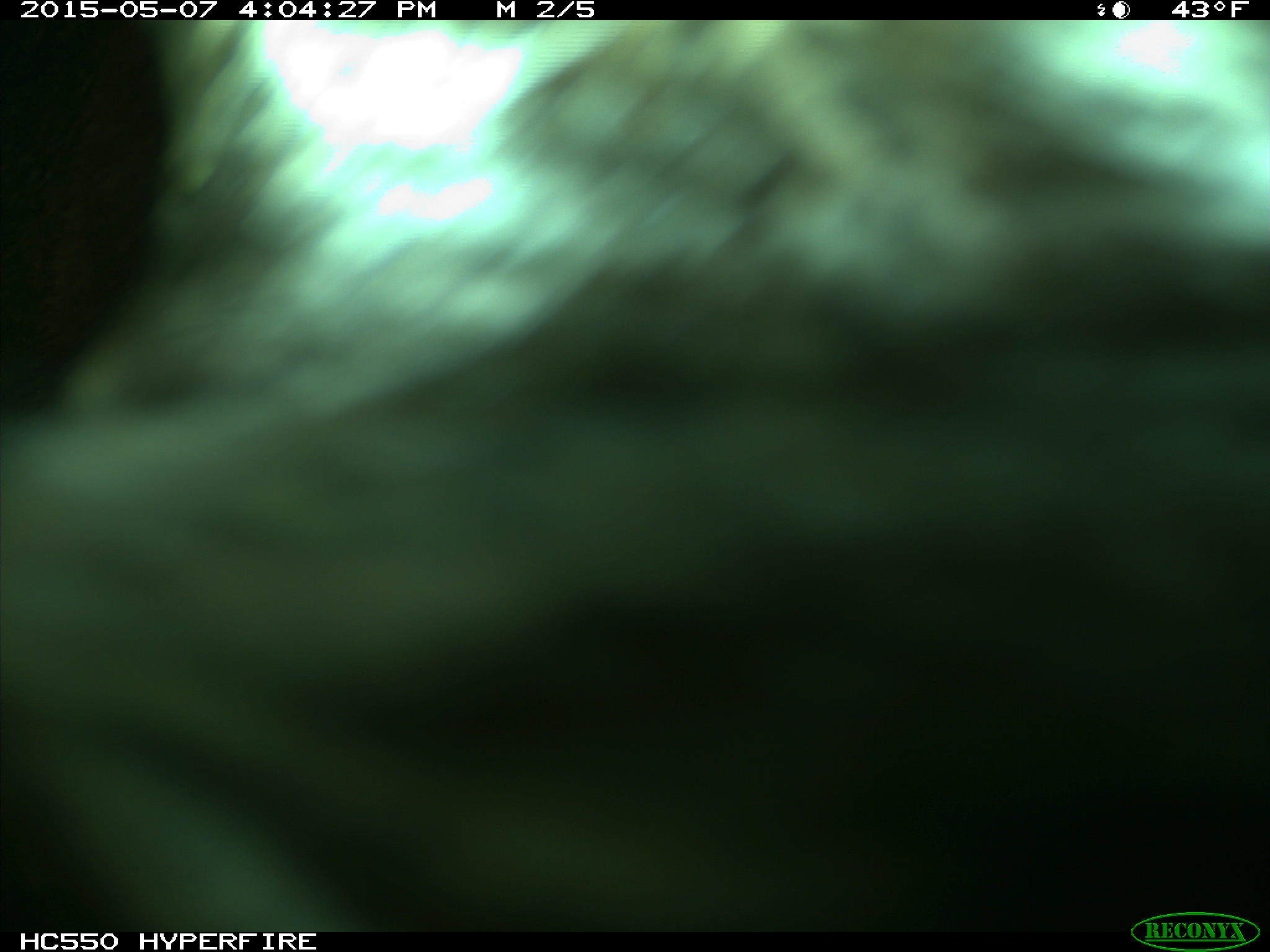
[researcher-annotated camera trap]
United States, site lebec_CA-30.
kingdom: Animalia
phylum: Chordata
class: Mammalia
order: Artiodactyla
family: Bovidae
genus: Bos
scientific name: Bos taurus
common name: domestic cow